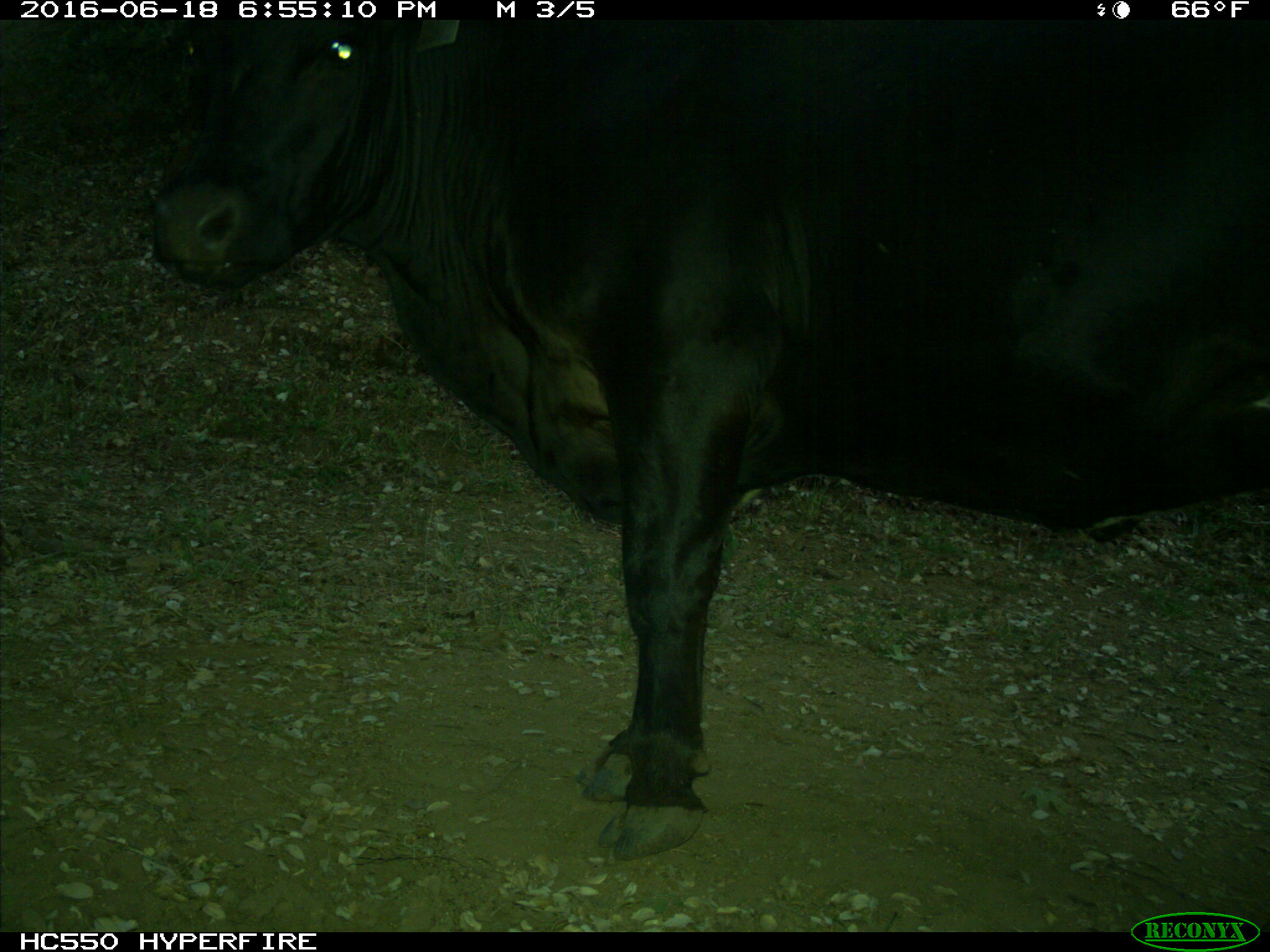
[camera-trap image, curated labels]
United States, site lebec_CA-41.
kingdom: Animalia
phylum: Chordata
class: Mammalia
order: Artiodactyla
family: Bovidae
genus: Bos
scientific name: Bos taurus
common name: domestic cow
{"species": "Bos taurus (domestic cow)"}